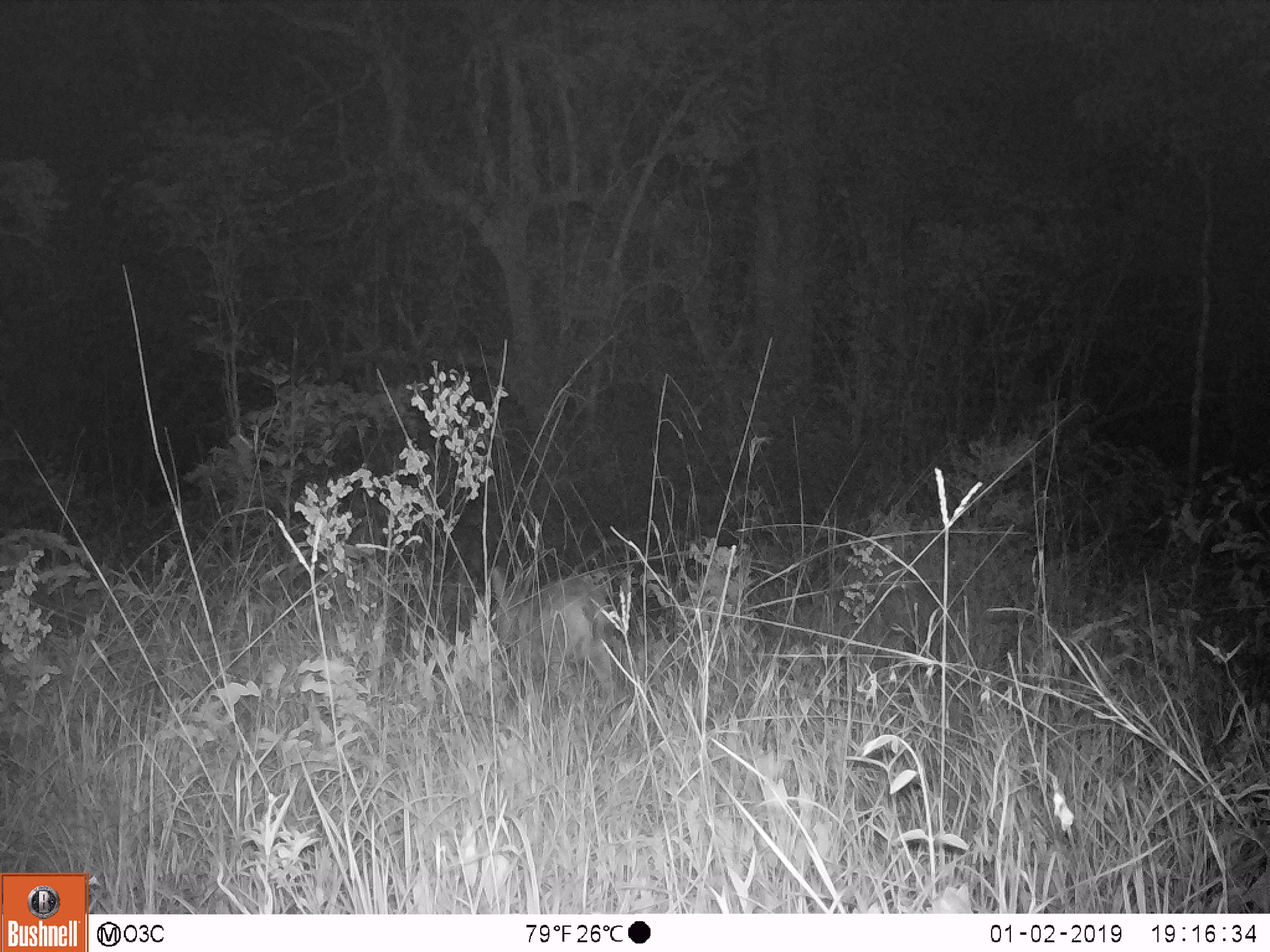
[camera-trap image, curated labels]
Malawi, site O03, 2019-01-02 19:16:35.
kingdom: Animalia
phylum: Chordata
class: Mammalia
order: Artiodactyla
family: Bovidae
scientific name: Antilopinae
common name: small antelope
Small antelope (Antilopinae), count 1.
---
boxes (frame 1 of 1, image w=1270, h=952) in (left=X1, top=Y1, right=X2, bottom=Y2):
small antelope: (left=482, top=559, right=621, bottom=714)